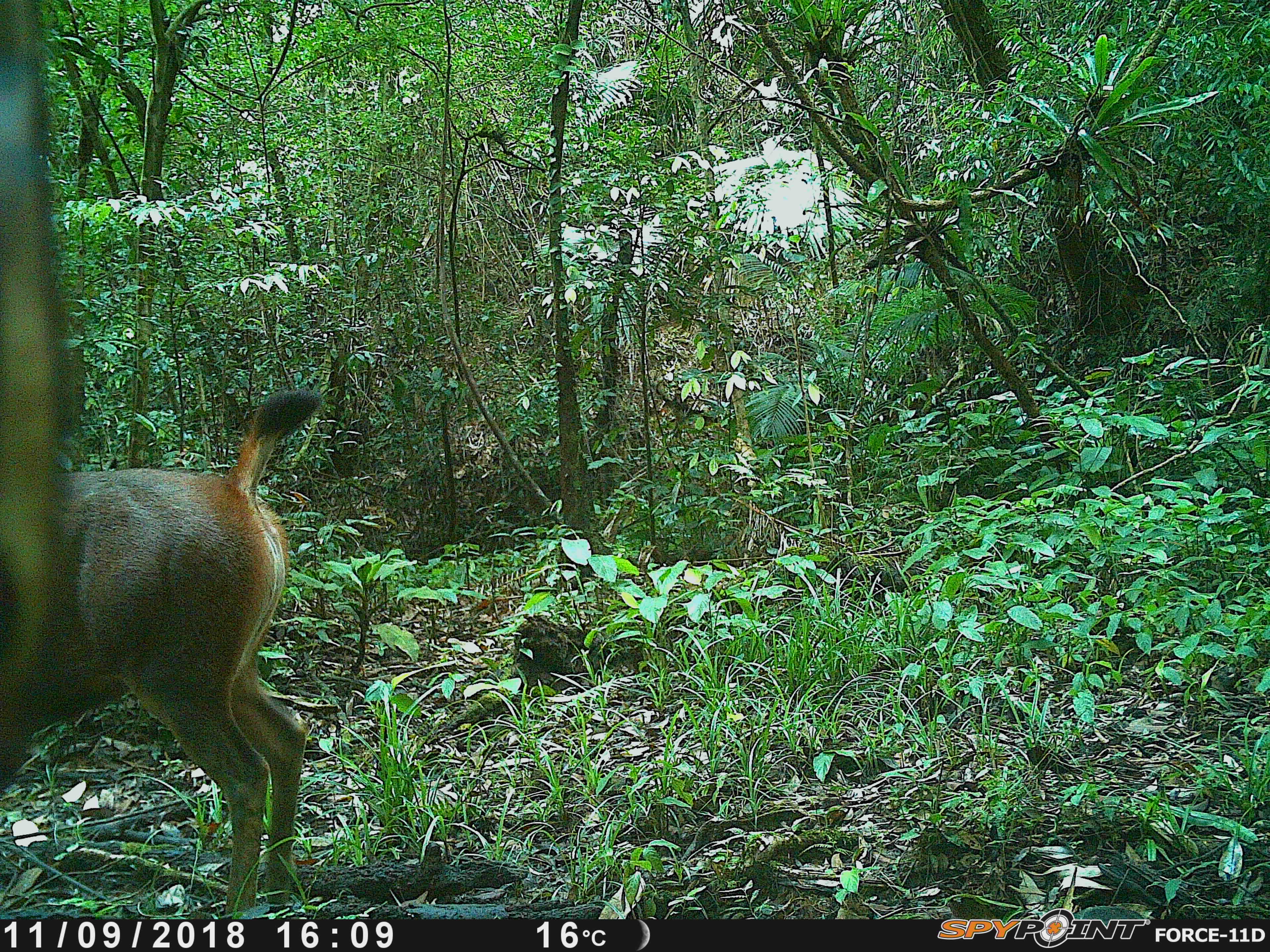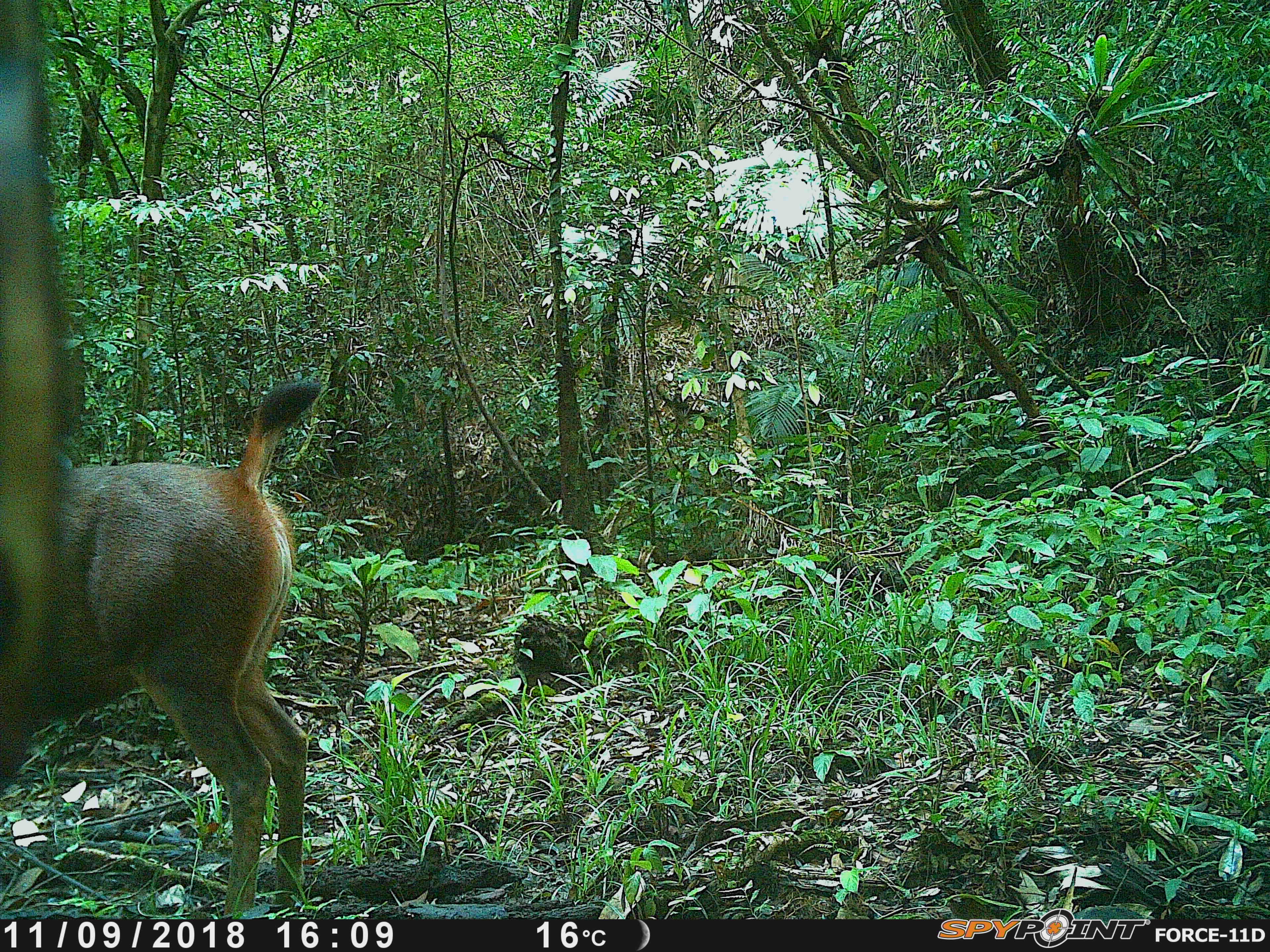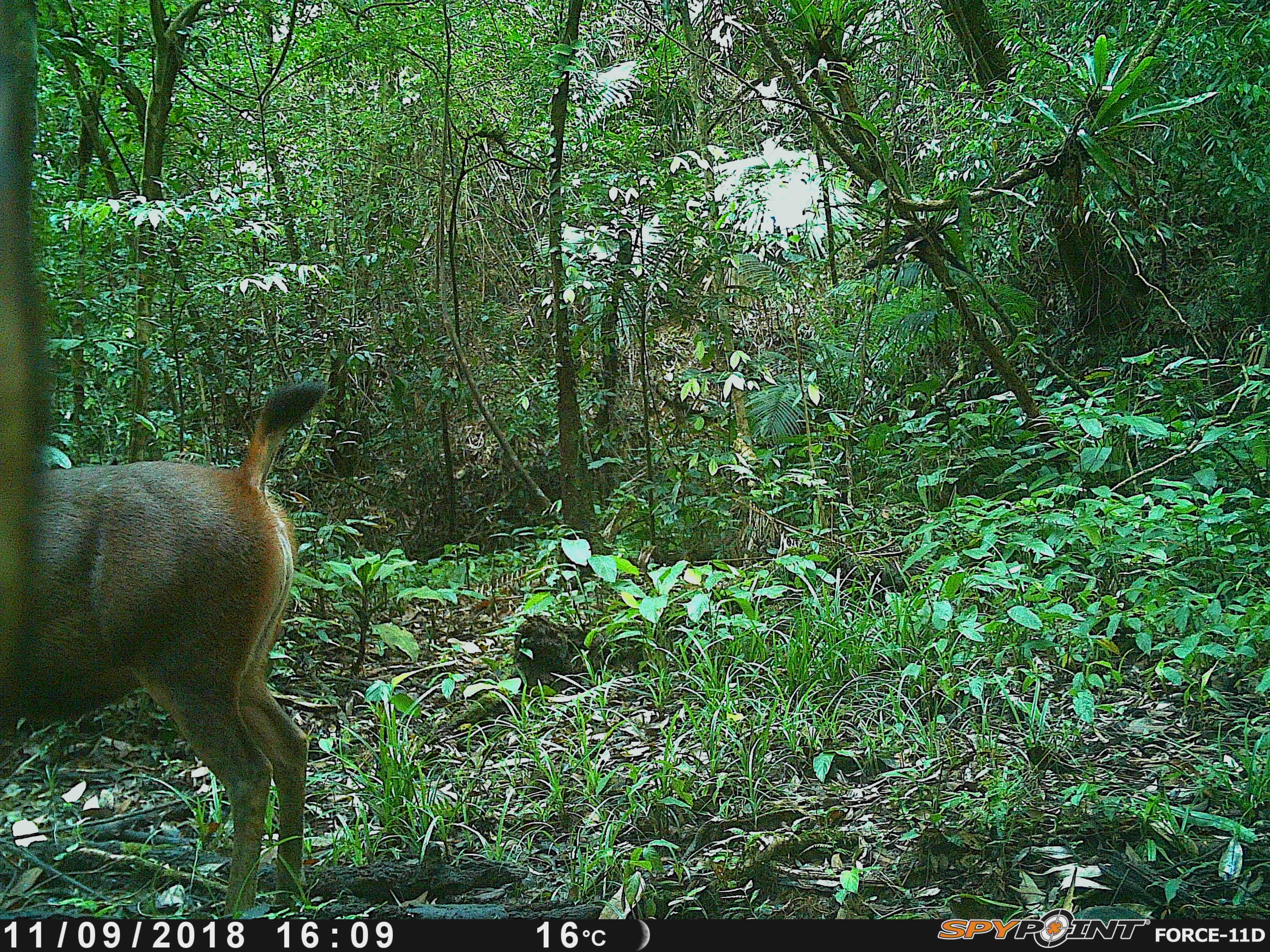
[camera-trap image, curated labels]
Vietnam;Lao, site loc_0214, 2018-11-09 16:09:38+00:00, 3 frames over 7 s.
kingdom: Animalia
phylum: Chordata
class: Mammalia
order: Artiodactyla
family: Cervidae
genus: Rusa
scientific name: Rusa unicolor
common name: sambar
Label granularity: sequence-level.